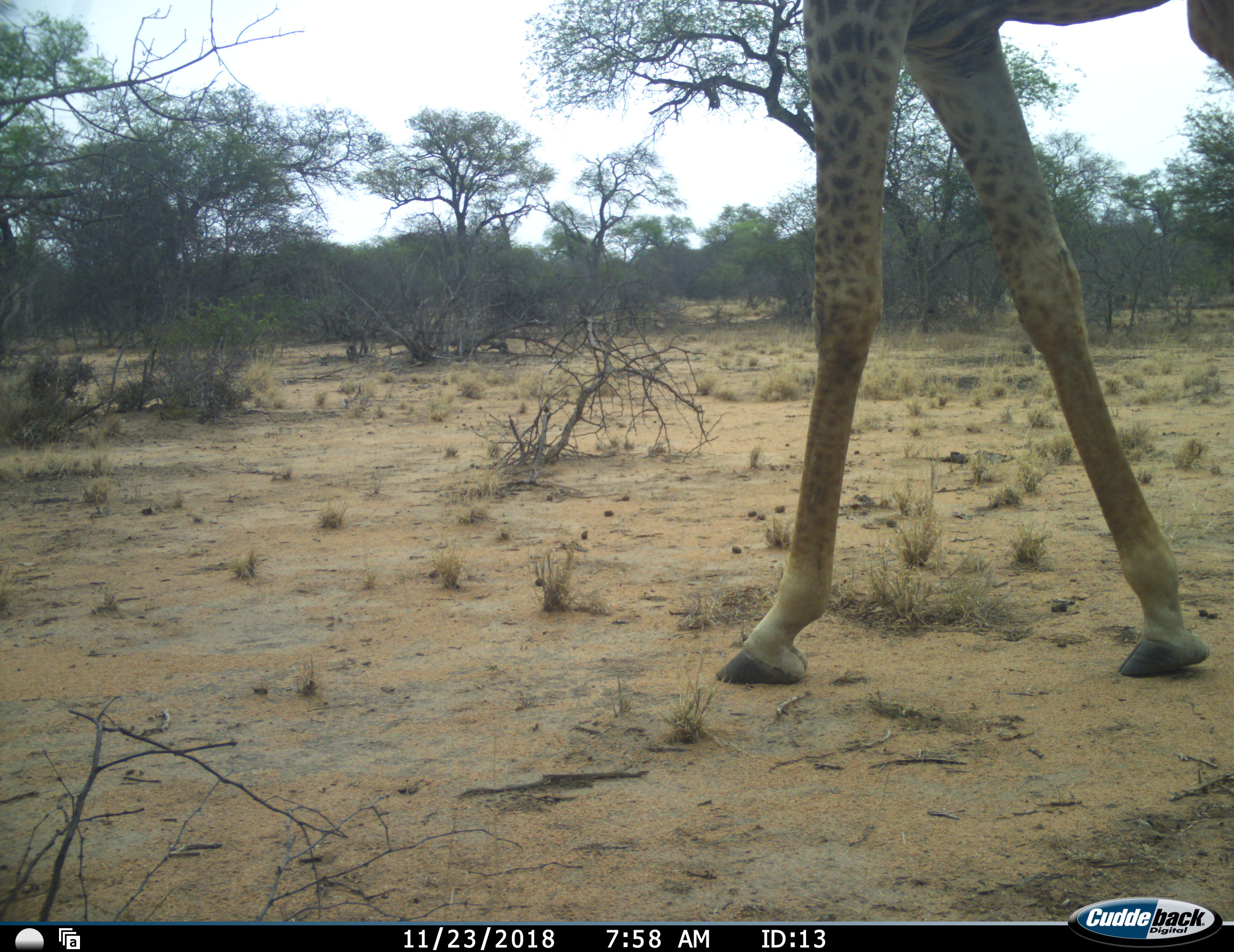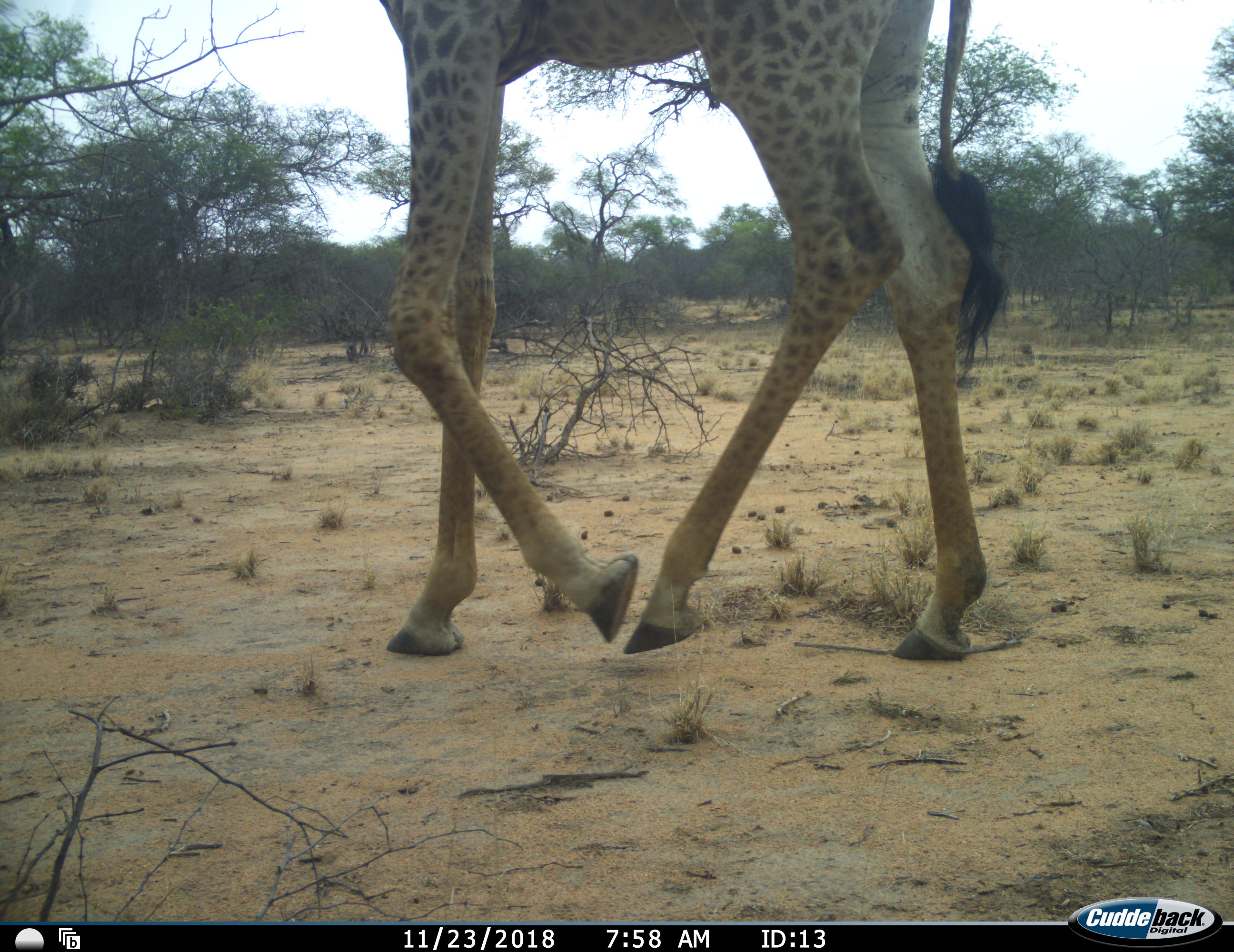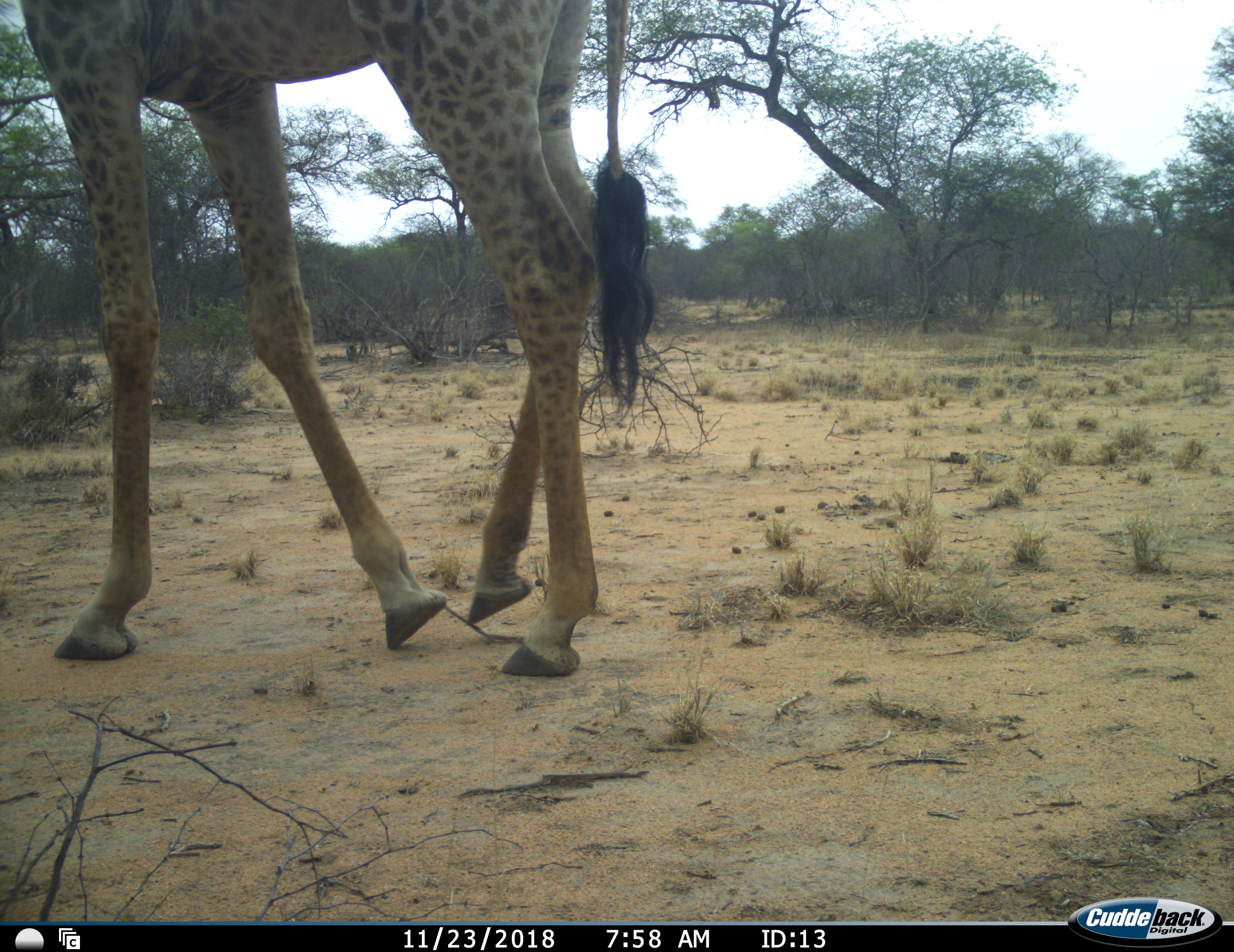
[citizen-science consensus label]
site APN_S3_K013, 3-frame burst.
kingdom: Animalia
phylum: Chordata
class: Mammalia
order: Artiodactyla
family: Giraffidae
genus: Giraffa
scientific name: Giraffa camelopardalis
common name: giraffe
Giraffe (Giraffa camelopardalis), count 1. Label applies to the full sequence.